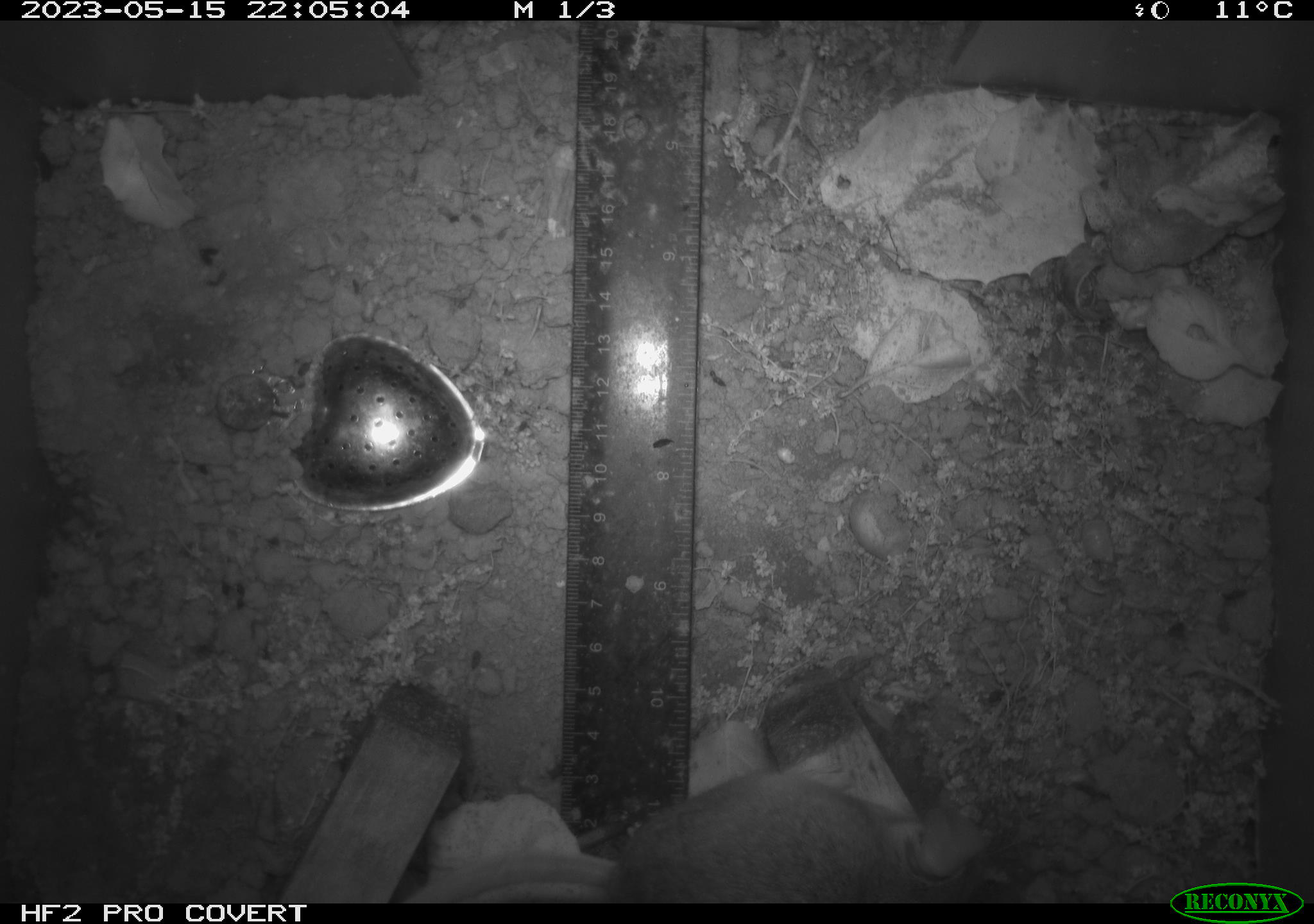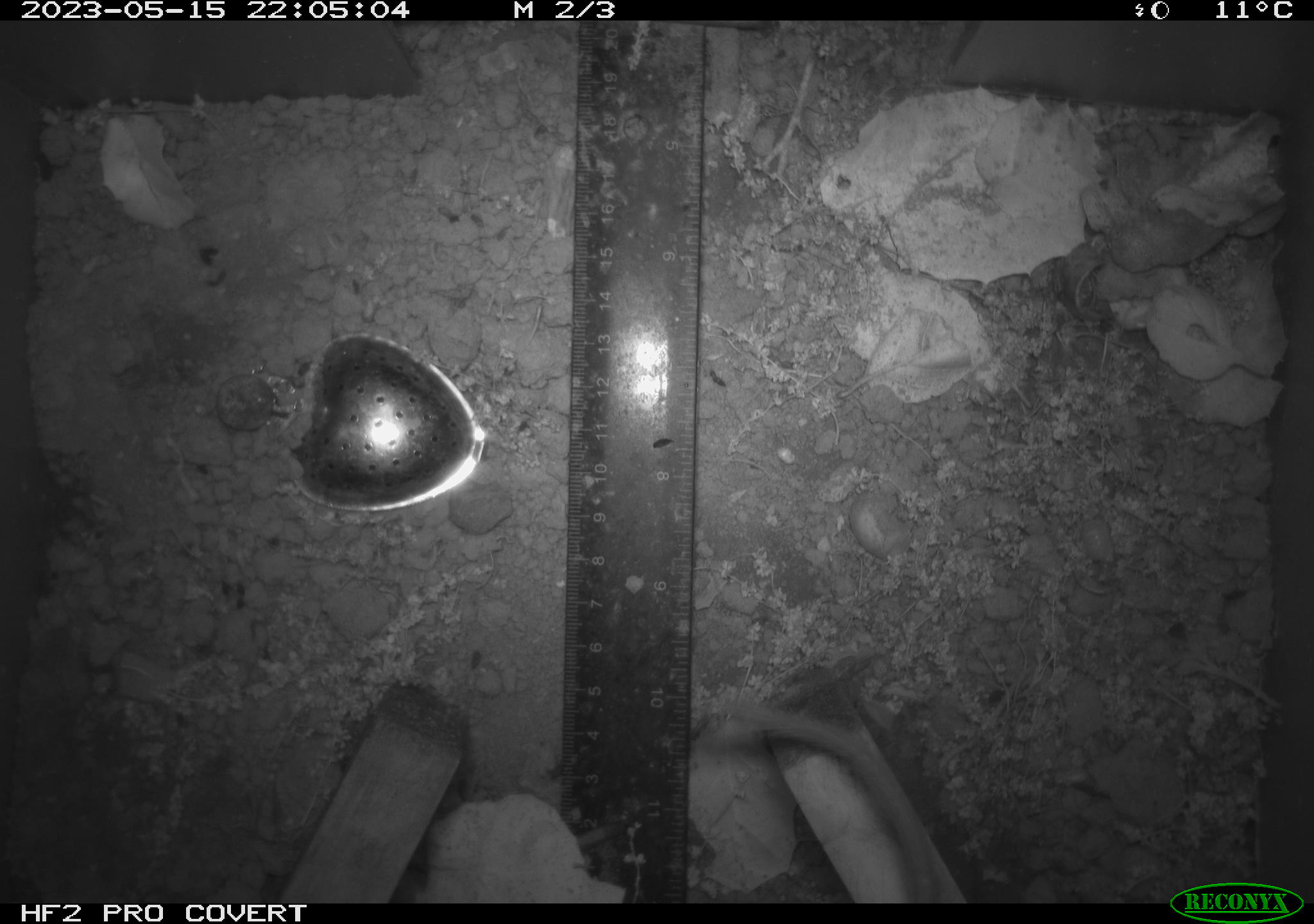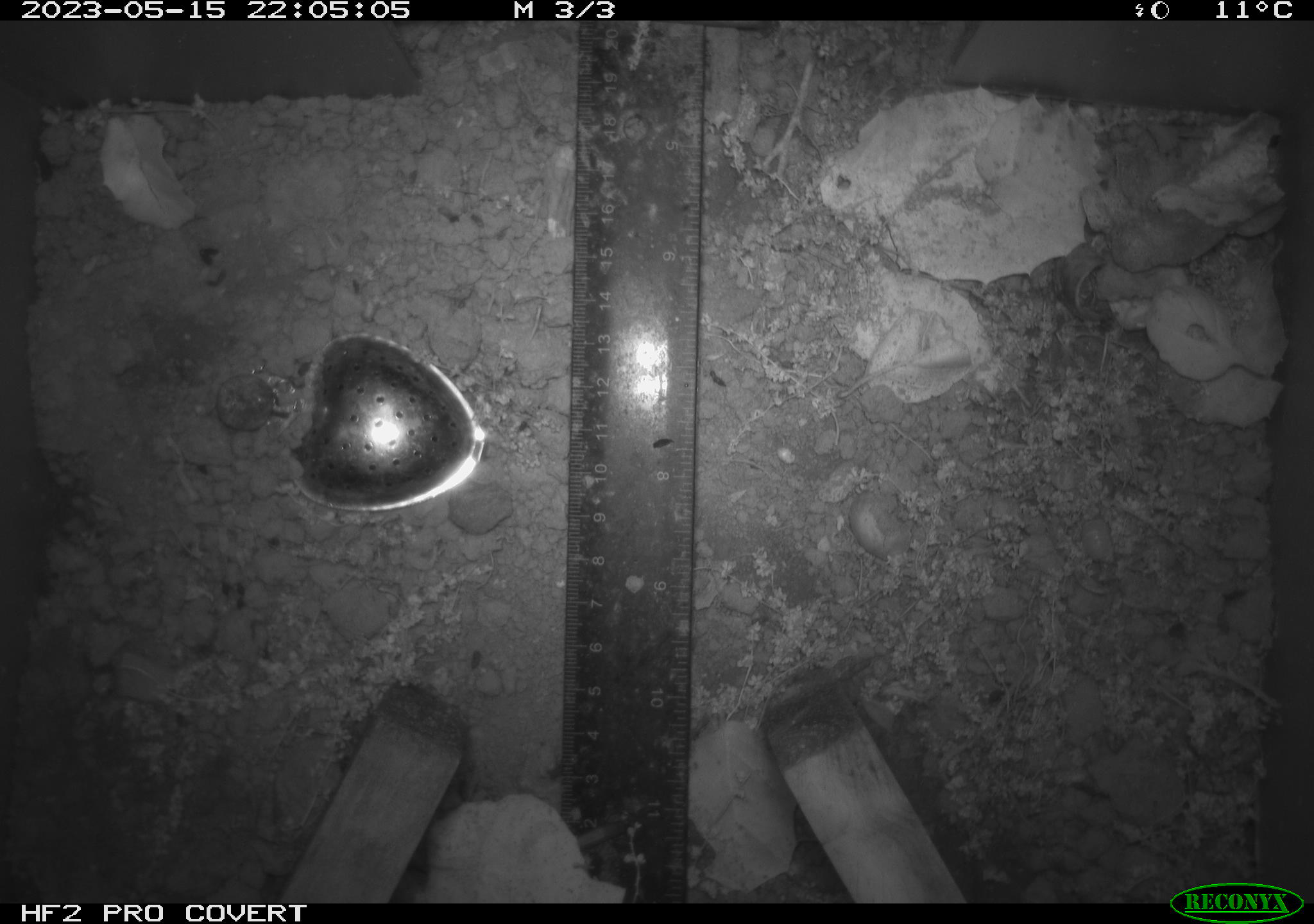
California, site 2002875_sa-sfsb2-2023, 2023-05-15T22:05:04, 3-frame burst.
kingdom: Animalia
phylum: Chordata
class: Mammalia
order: Rodentia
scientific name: Rodentia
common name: mouse species